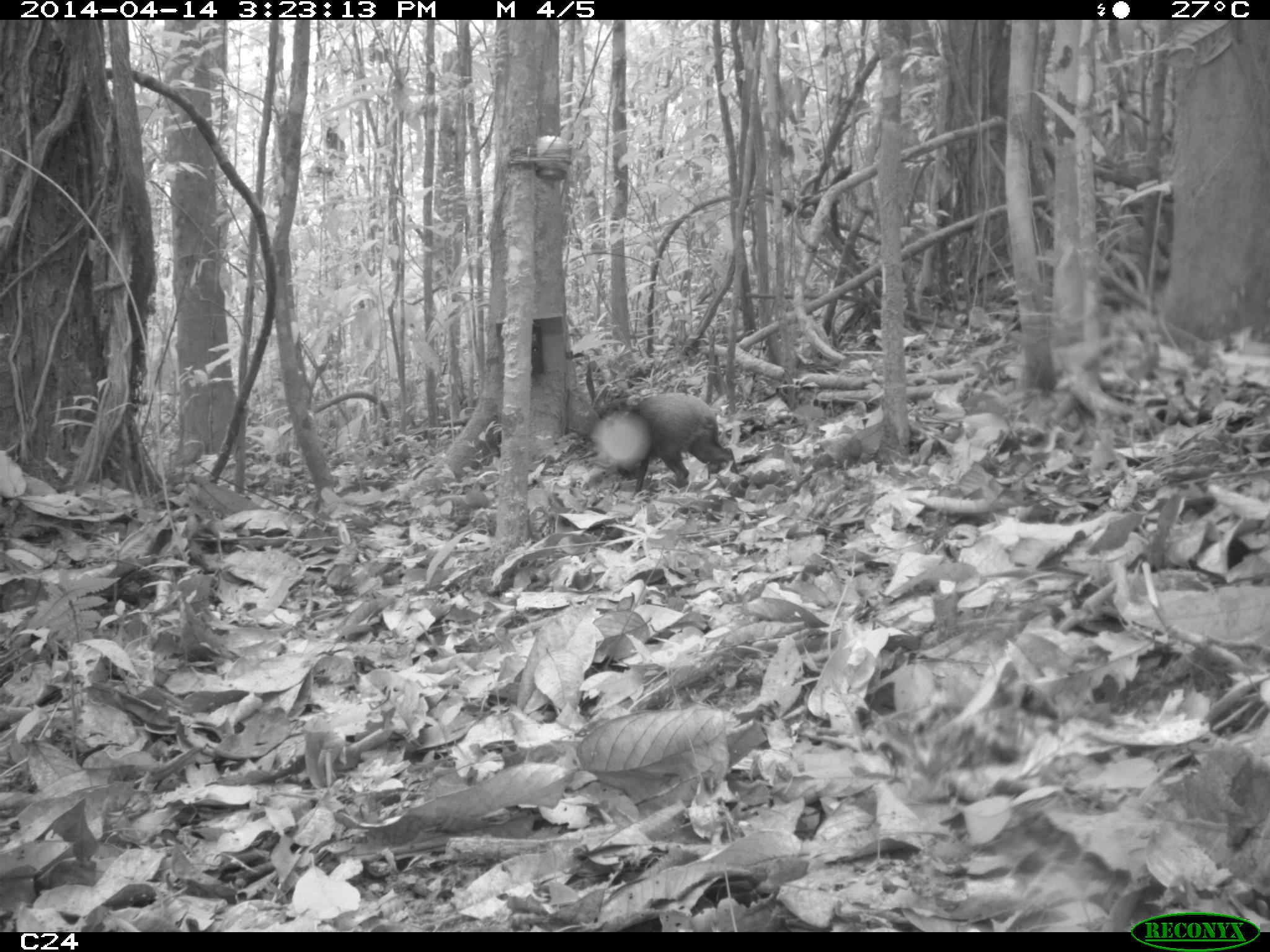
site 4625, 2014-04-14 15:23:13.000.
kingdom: Animalia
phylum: Chordata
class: Mammalia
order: Rodentia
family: Dasyproctidae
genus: Dasyprocta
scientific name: Dasyprocta leporina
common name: red-rumped agouti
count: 1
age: adult